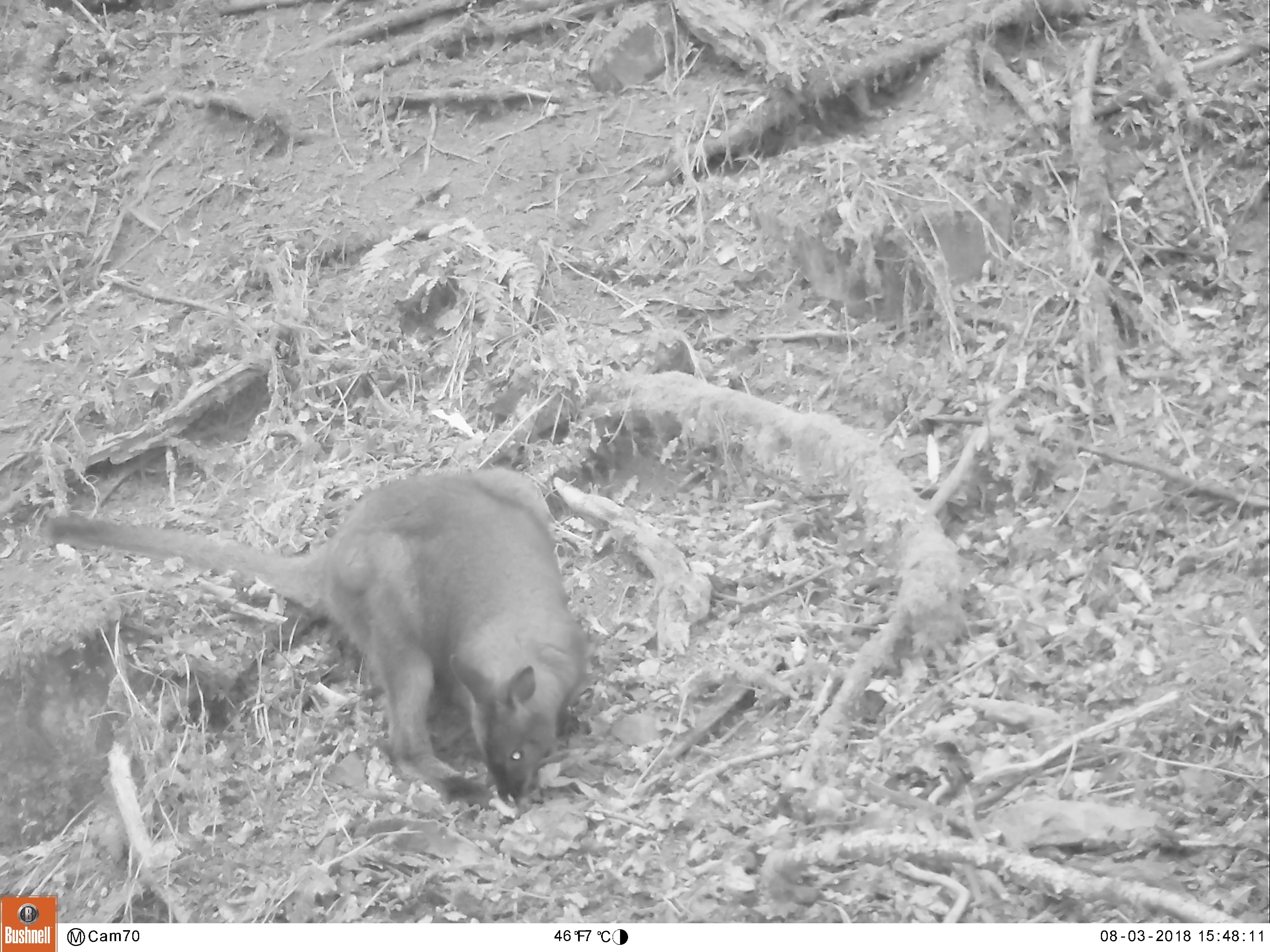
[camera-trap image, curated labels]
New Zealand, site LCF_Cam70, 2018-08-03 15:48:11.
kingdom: Animalia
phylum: Chordata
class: Mammalia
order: Diprotodontia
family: Macropodidae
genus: Notamacropus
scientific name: Notamacropus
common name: wallaby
Wallaby (Notamacropus).